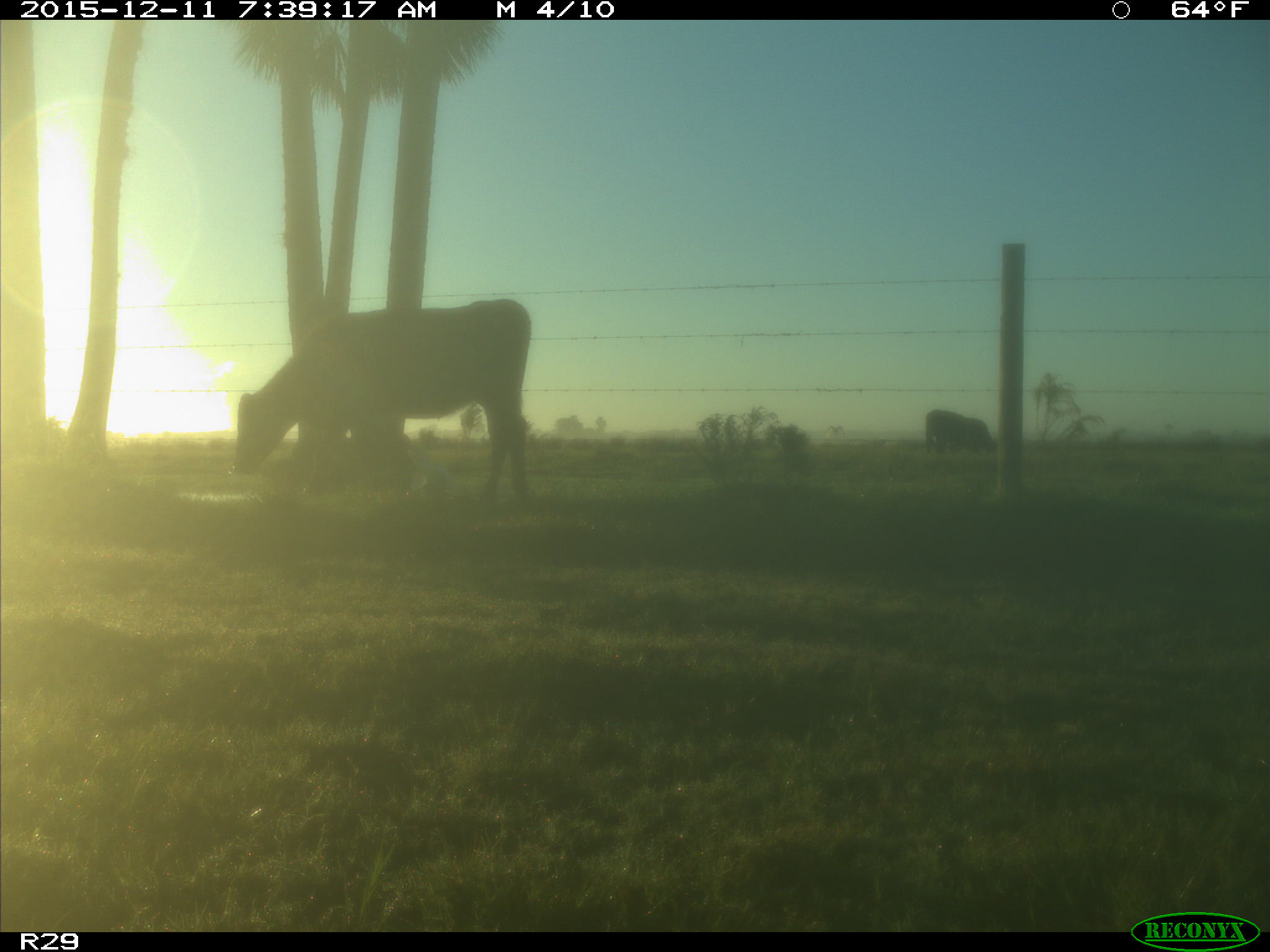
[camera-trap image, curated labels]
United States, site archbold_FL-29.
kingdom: Animalia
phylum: Chordata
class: Mammalia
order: Artiodactyla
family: Bovidae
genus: Bos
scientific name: Bos taurus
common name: domestic cow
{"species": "Bos taurus (domestic cow)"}